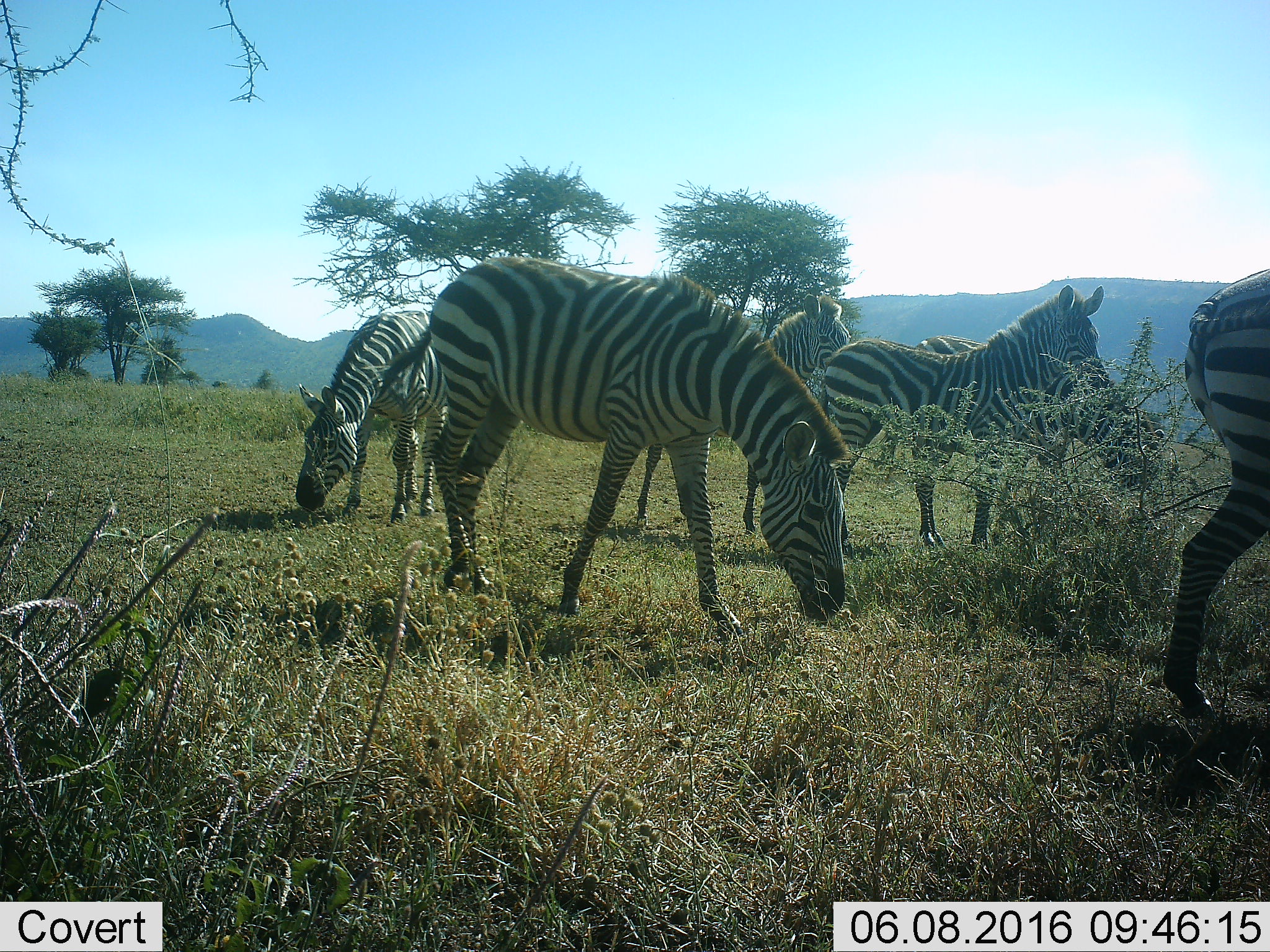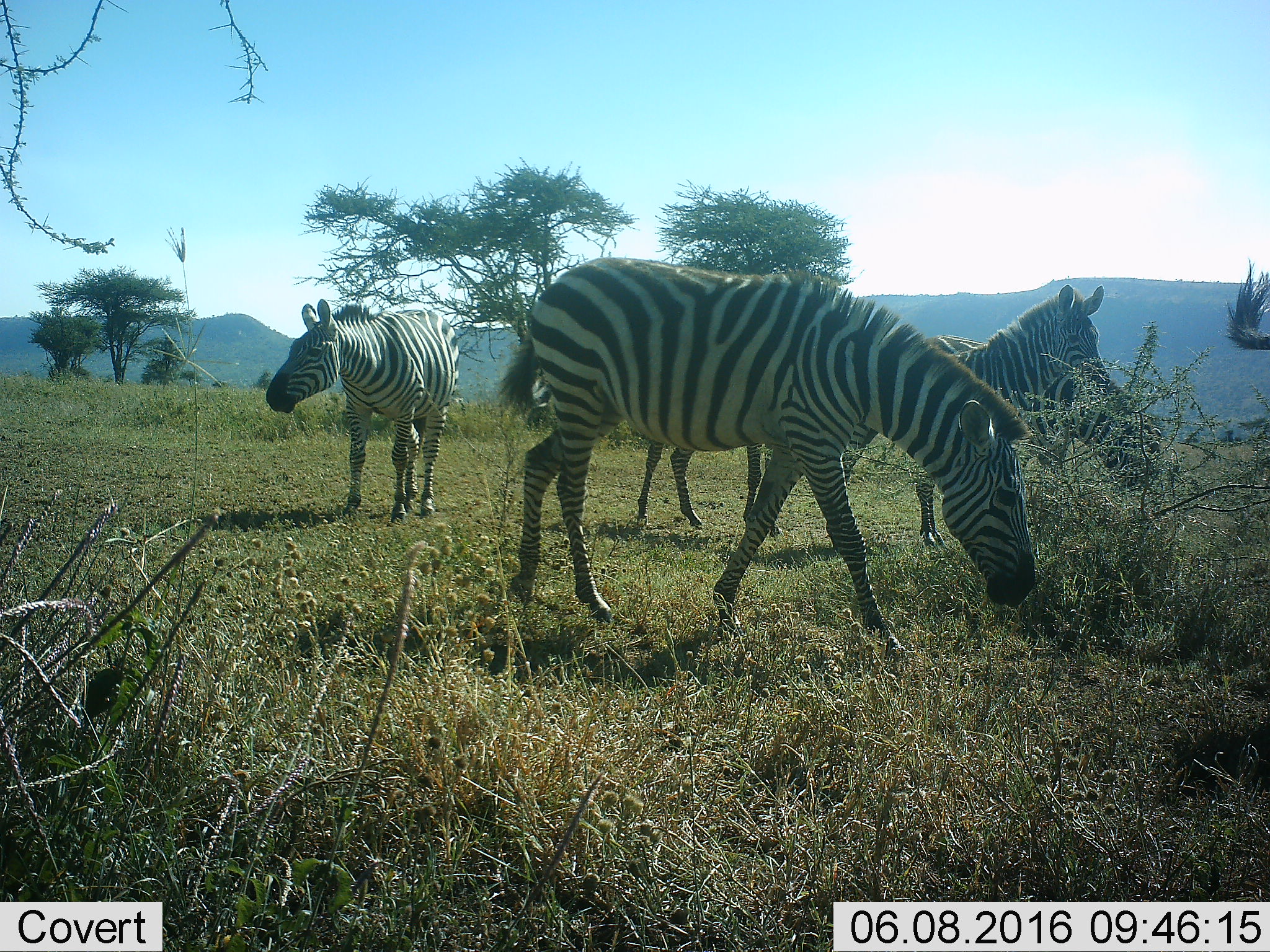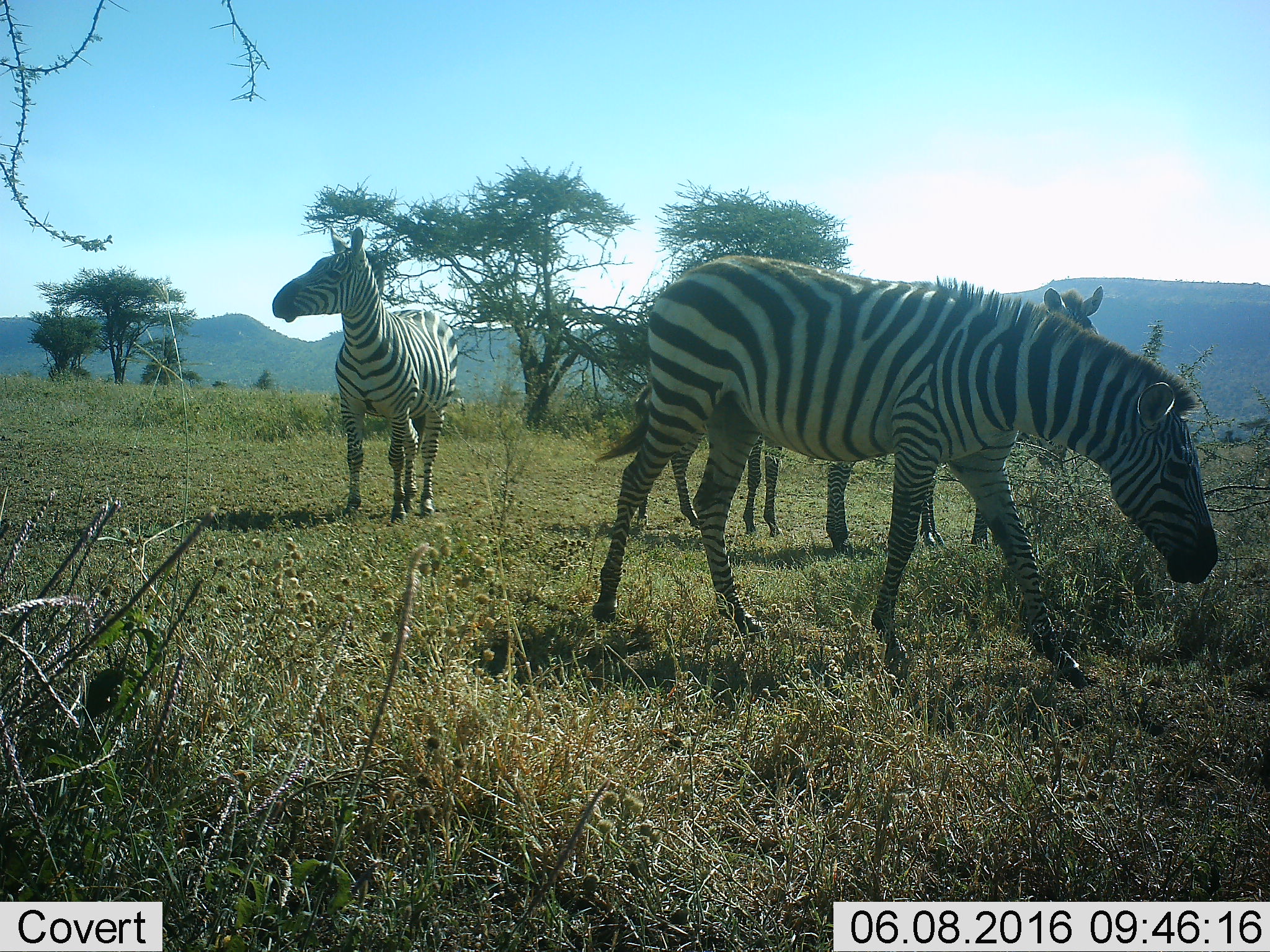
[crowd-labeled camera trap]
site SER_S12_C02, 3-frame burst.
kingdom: Animalia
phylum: Chordata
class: Mammalia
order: Perissodactyla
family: Equidae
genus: Equus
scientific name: Equus quagga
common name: plains zebra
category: zebraplains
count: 6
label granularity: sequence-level